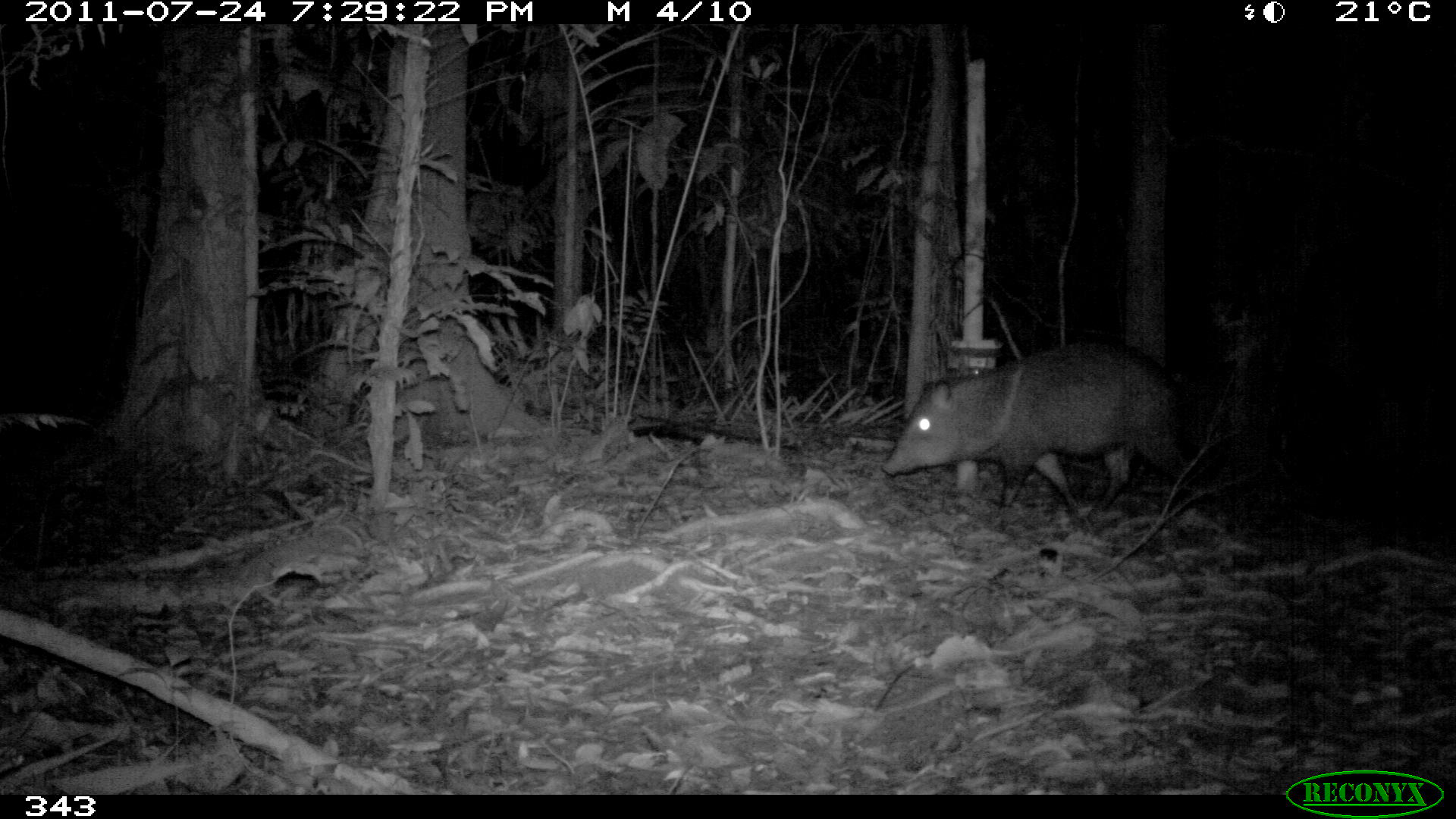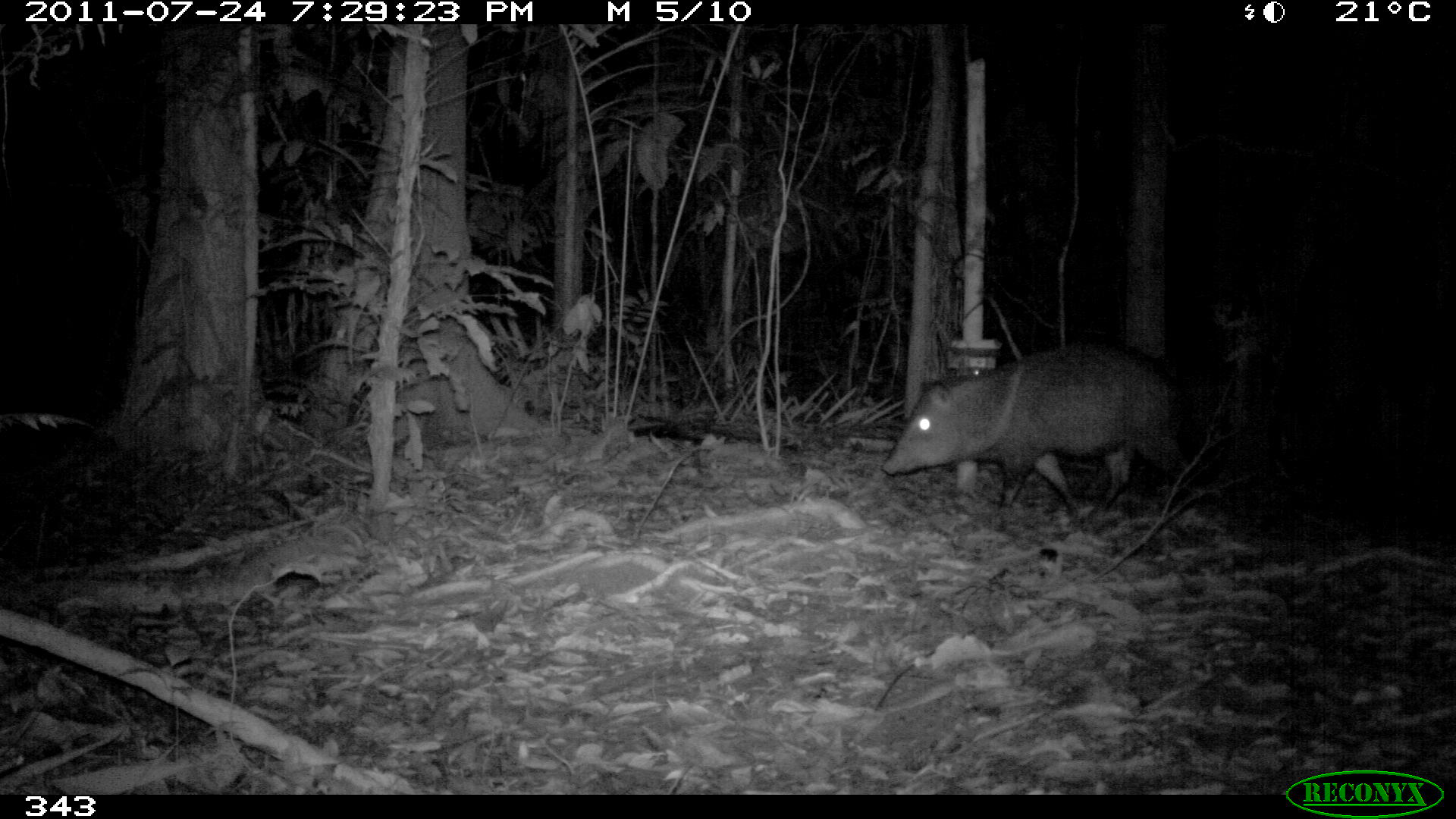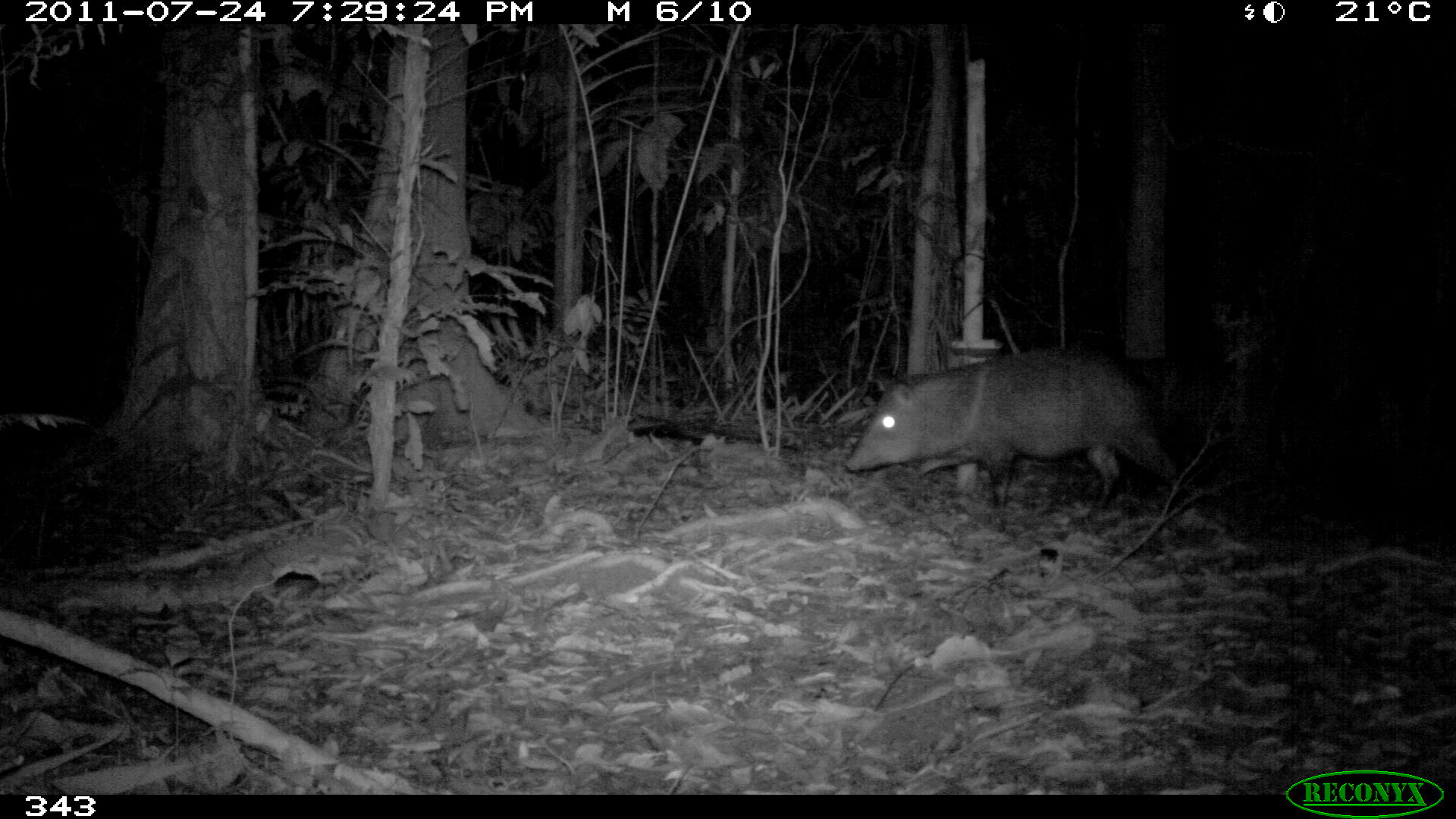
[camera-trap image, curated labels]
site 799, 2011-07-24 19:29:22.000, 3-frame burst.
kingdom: Animalia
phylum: Chordata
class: Mammalia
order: Artiodactyla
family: Tayassuidae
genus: Pecari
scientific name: Pecari tajacu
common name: collared peccary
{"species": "Pecari tajacu (collared peccary)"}